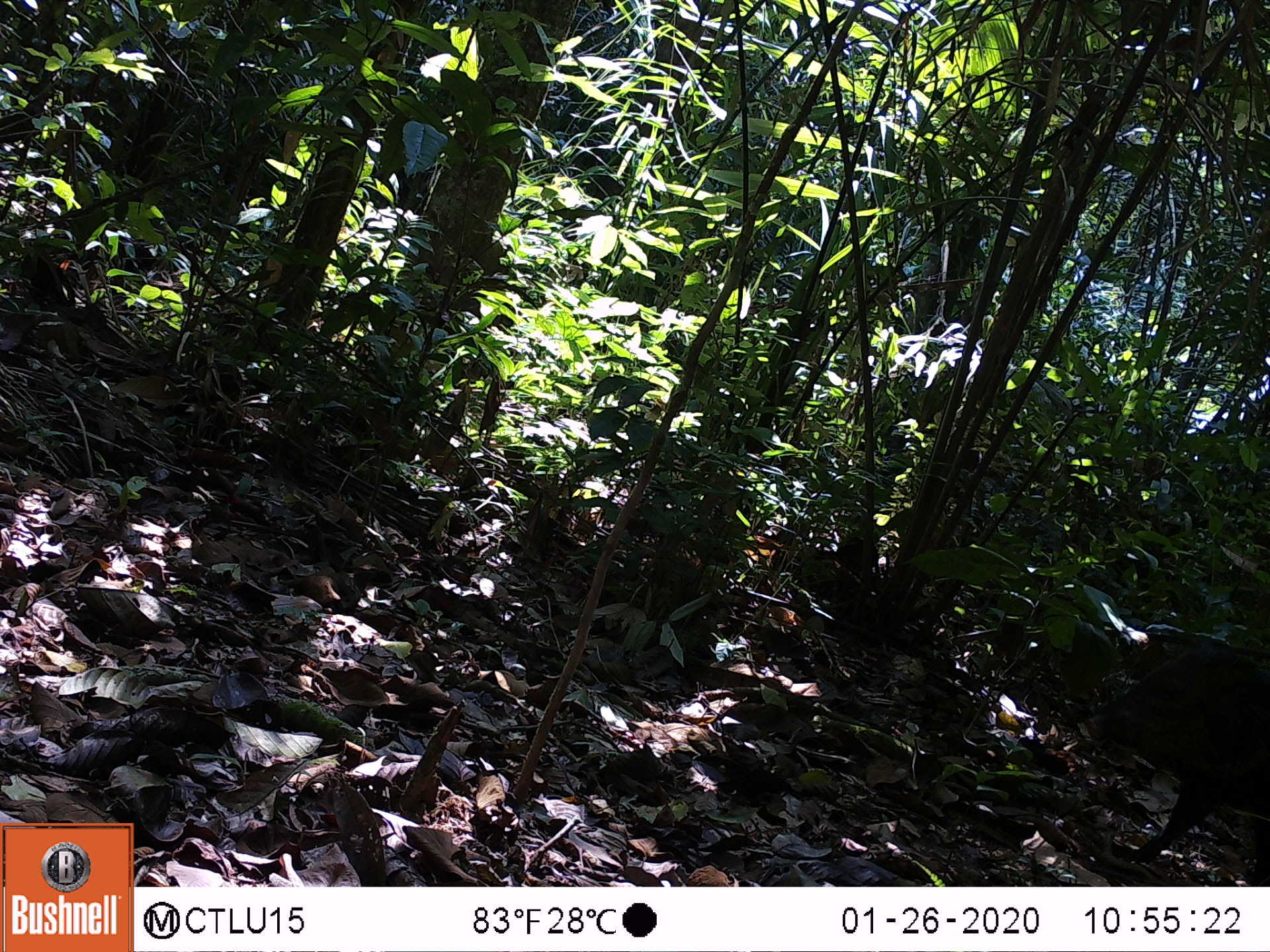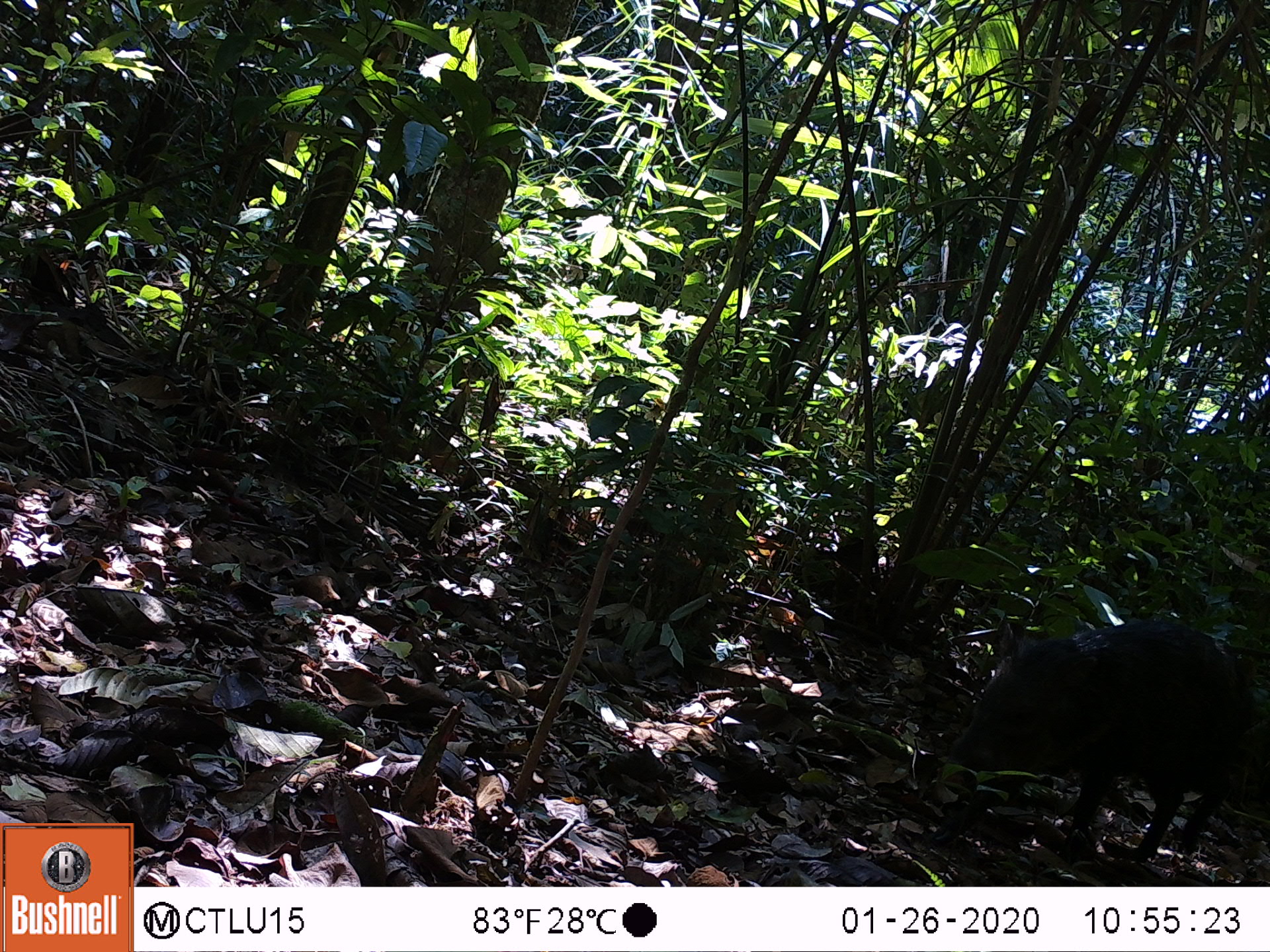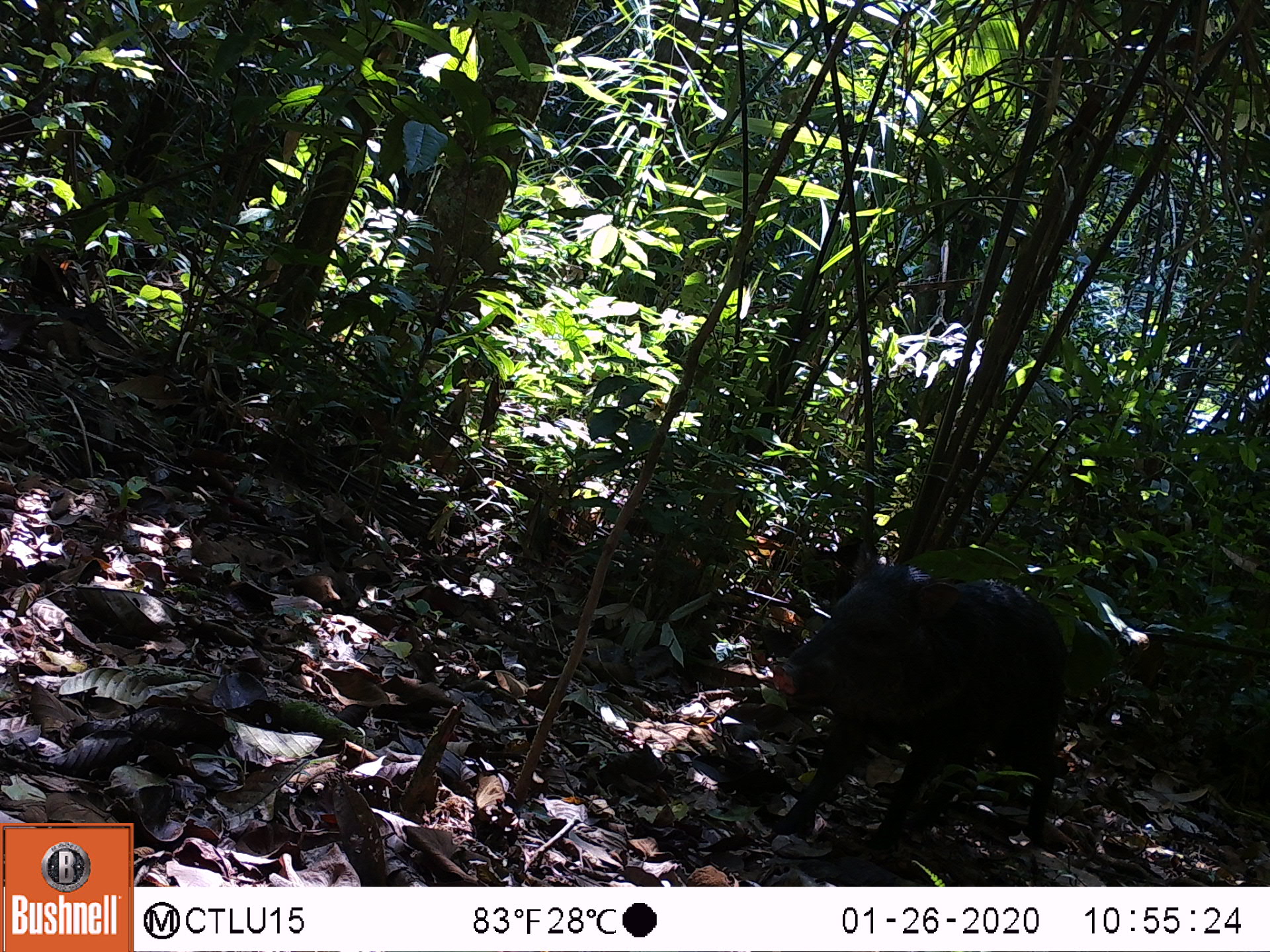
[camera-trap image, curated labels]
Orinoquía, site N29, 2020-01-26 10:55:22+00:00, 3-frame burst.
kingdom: Animalia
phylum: Chordata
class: Mammalia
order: Artiodactyla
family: Tayassuidae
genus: Pecari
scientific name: Pecari tajacu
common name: collared peccary